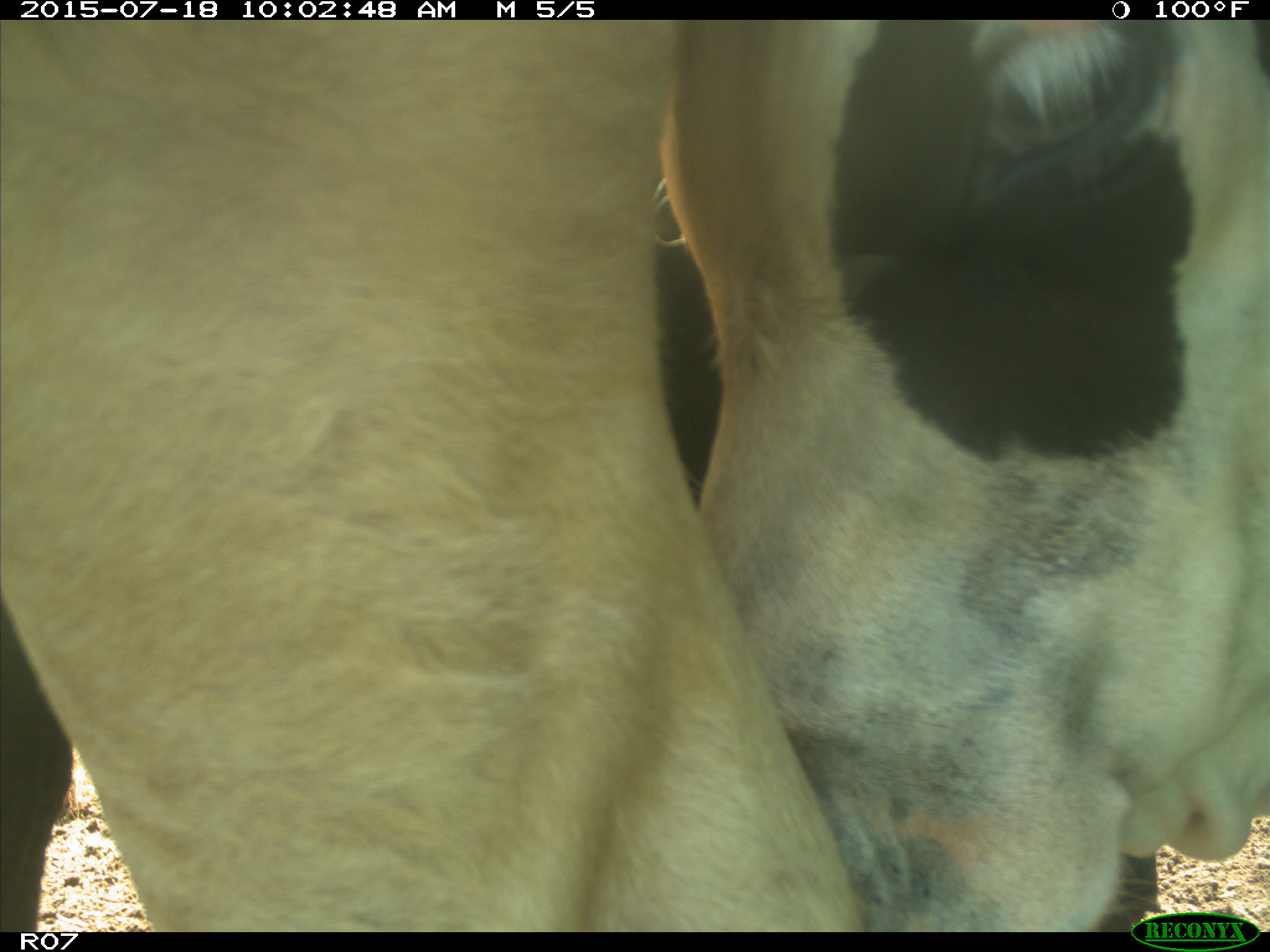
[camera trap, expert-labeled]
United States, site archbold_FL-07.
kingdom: Animalia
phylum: Chordata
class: Mammalia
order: Artiodactyla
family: Bovidae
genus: Bos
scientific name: Bos taurus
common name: domestic cow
Bos taurus (domestic cow).